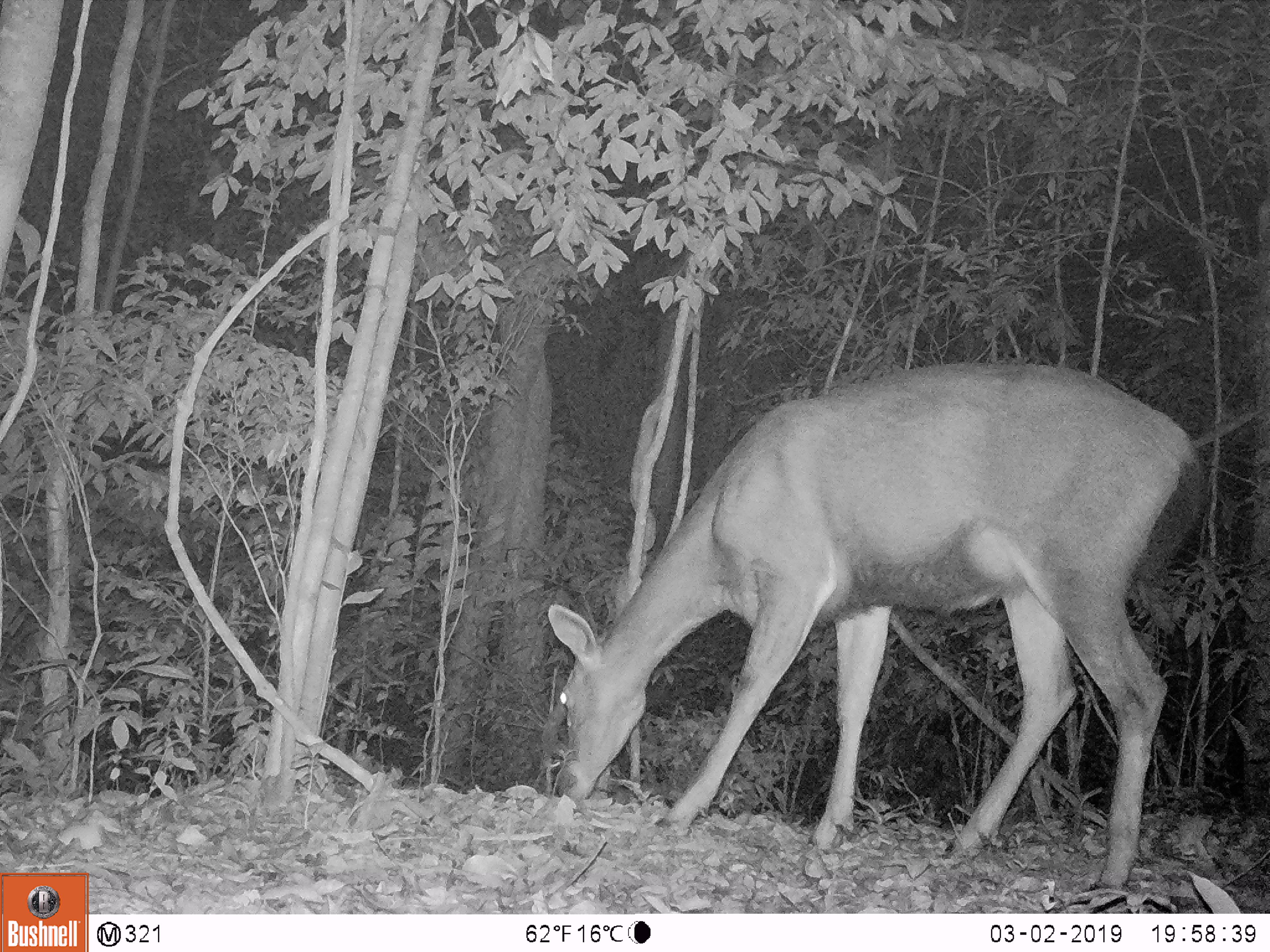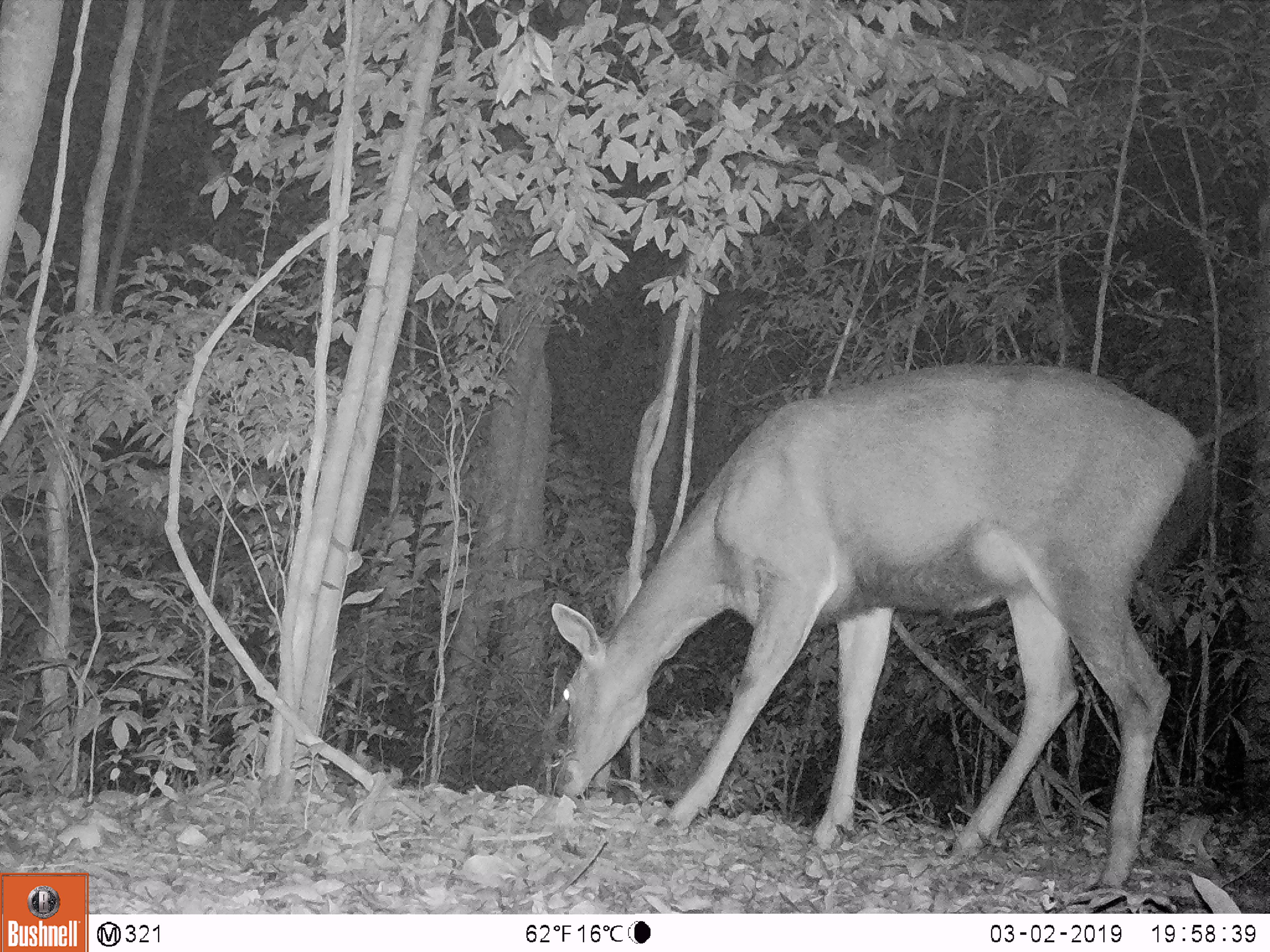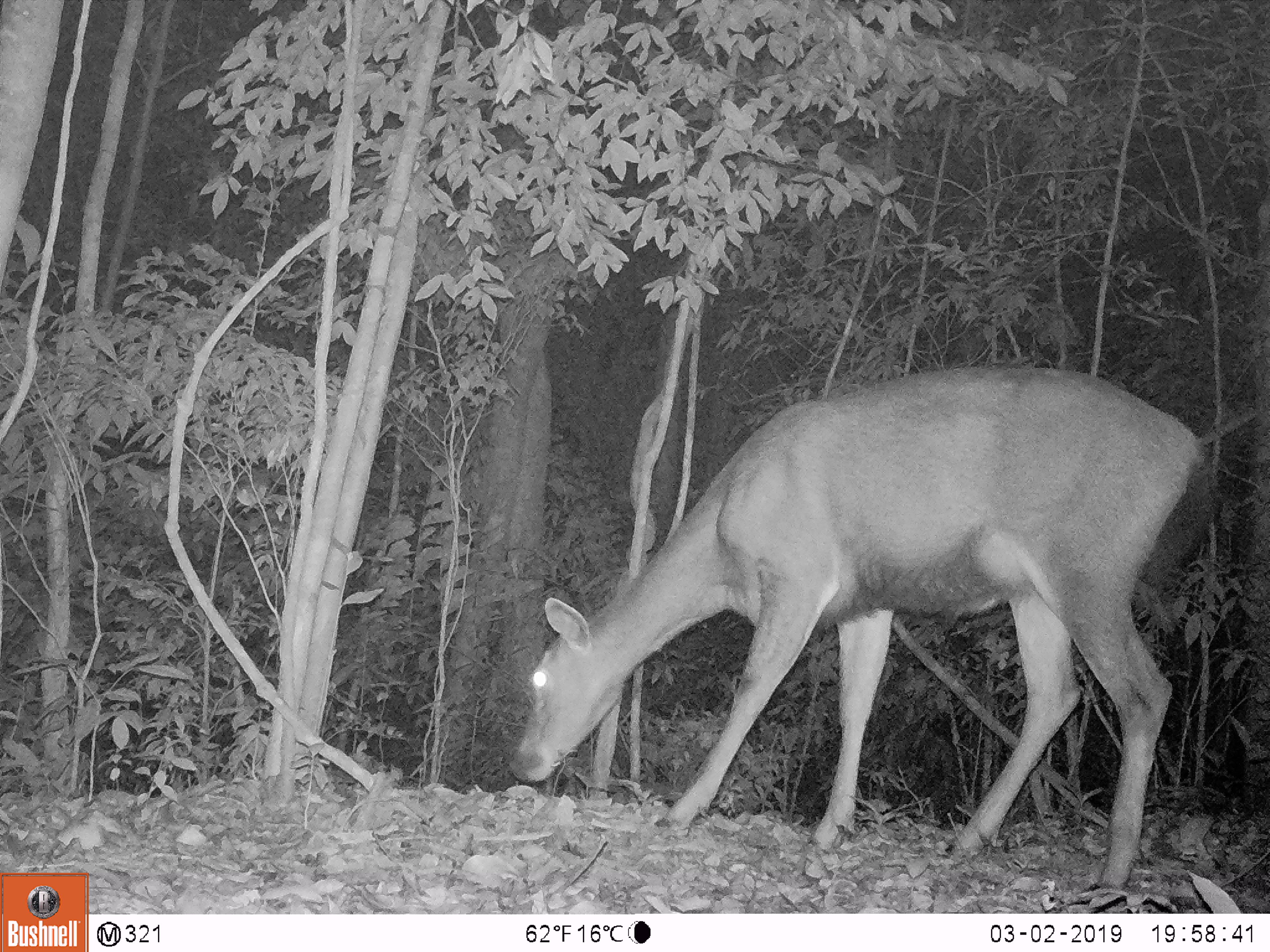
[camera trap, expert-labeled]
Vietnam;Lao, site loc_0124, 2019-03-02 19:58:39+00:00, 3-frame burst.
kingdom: Animalia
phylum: Chordata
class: Mammalia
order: Artiodactyla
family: Cervidae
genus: Rusa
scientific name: Rusa unicolor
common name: sambar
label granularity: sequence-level